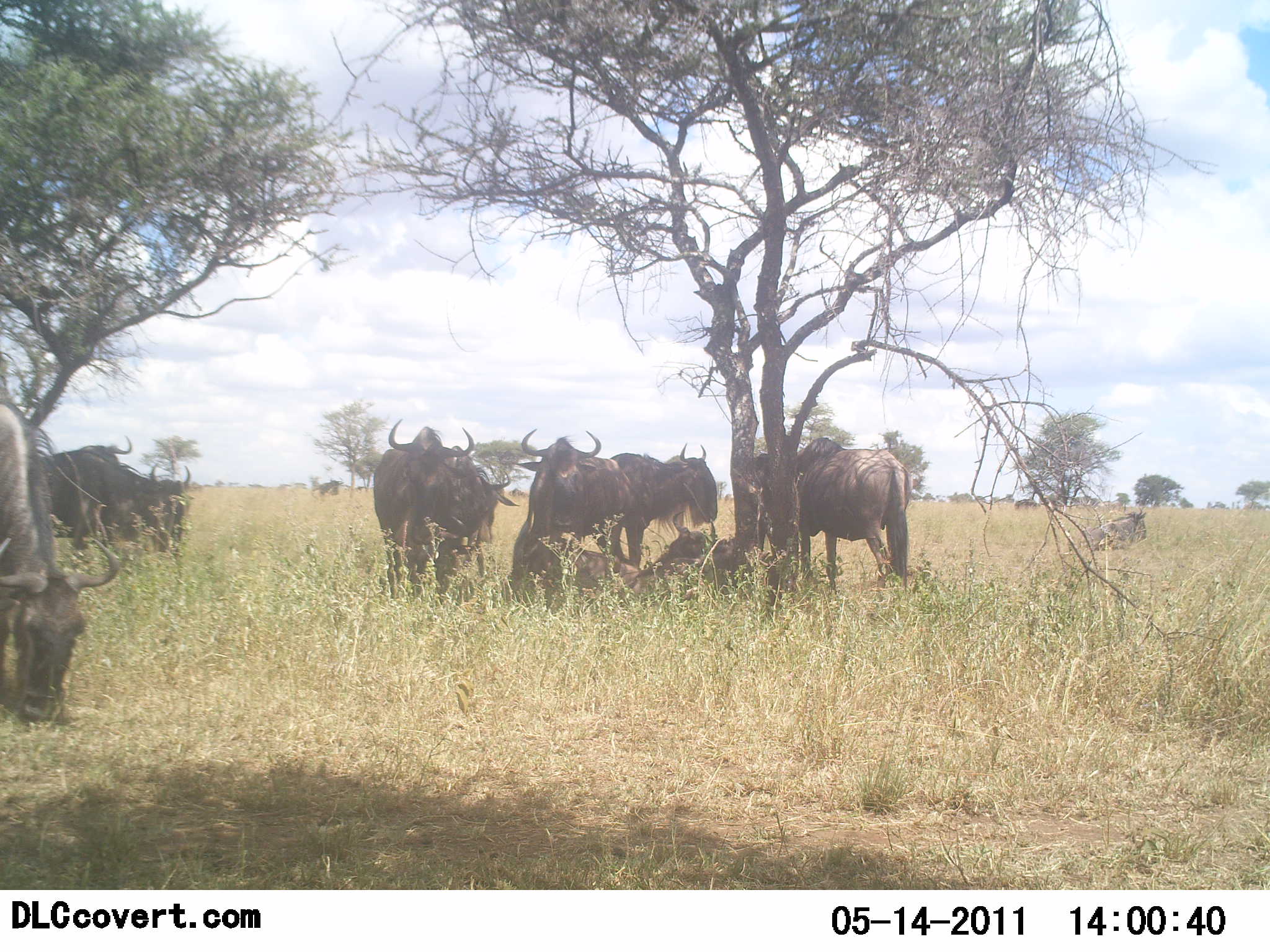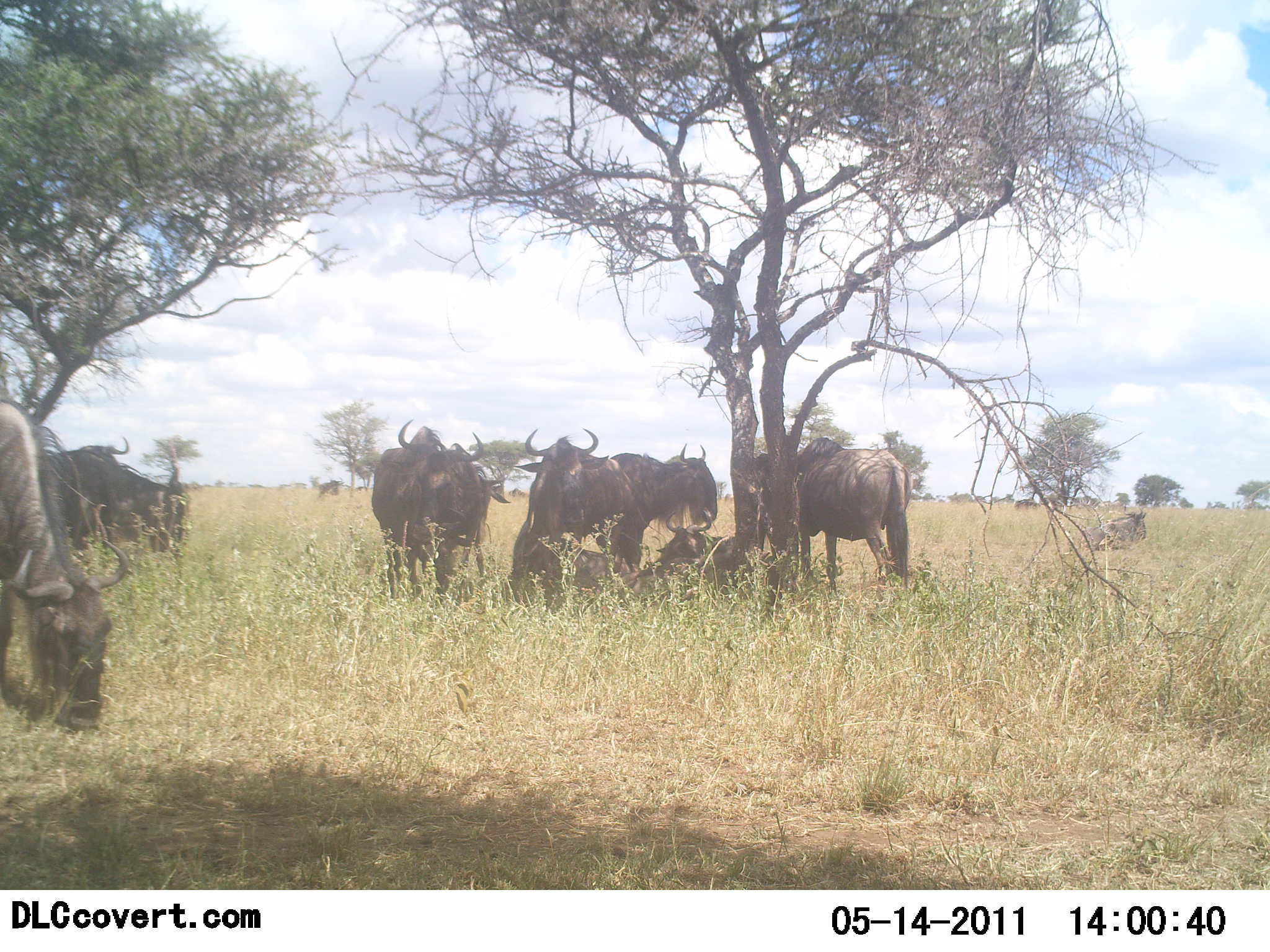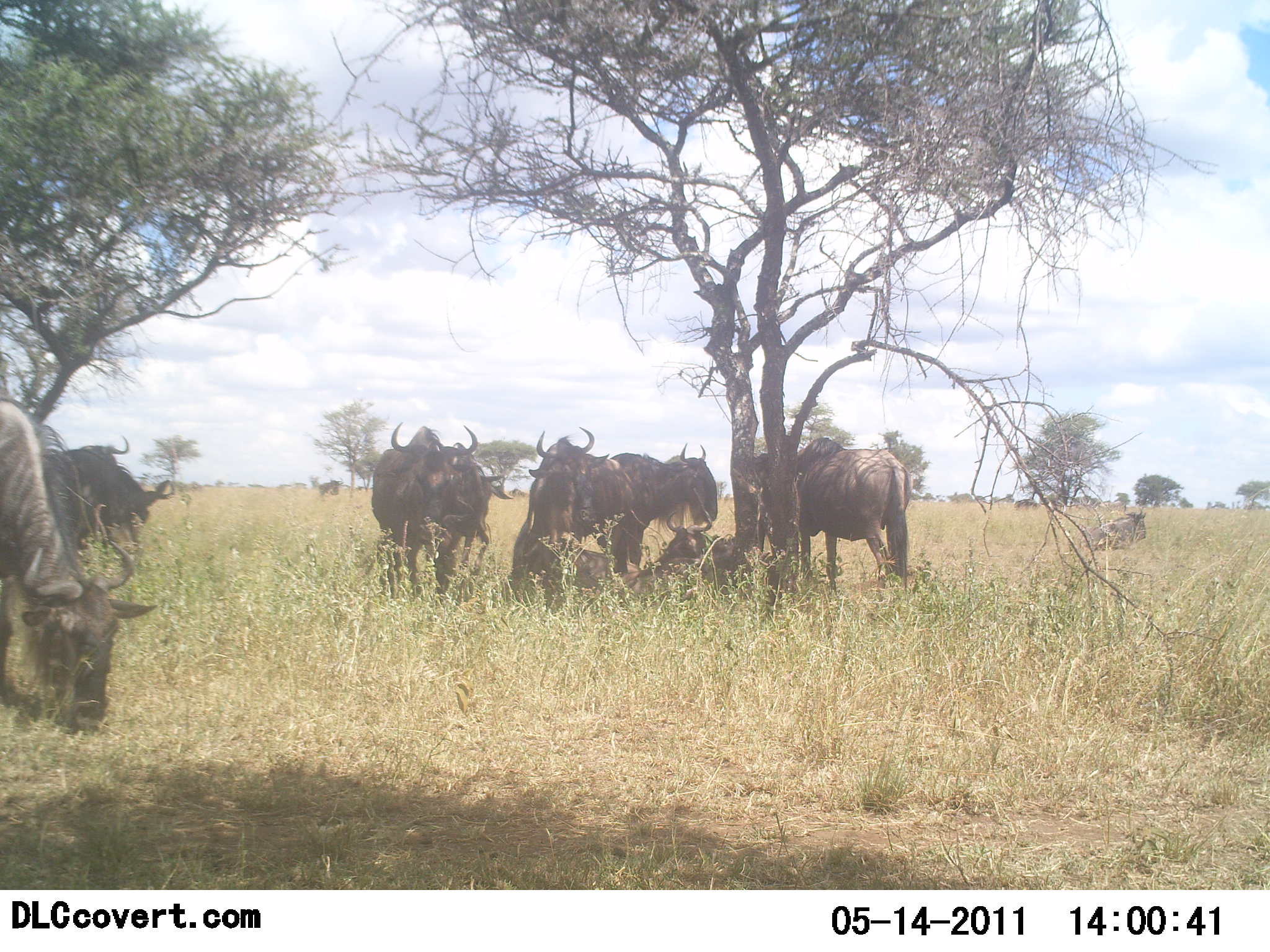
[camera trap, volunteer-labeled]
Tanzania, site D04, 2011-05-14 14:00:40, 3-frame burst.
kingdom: Animalia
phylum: Chordata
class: Mammalia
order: Artiodactyla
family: Bovidae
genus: Connochaetes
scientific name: Connochaetes taurinus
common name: blue wildebeest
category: wildebeest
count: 10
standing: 82%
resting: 91%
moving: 0%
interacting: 9%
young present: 0%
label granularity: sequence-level